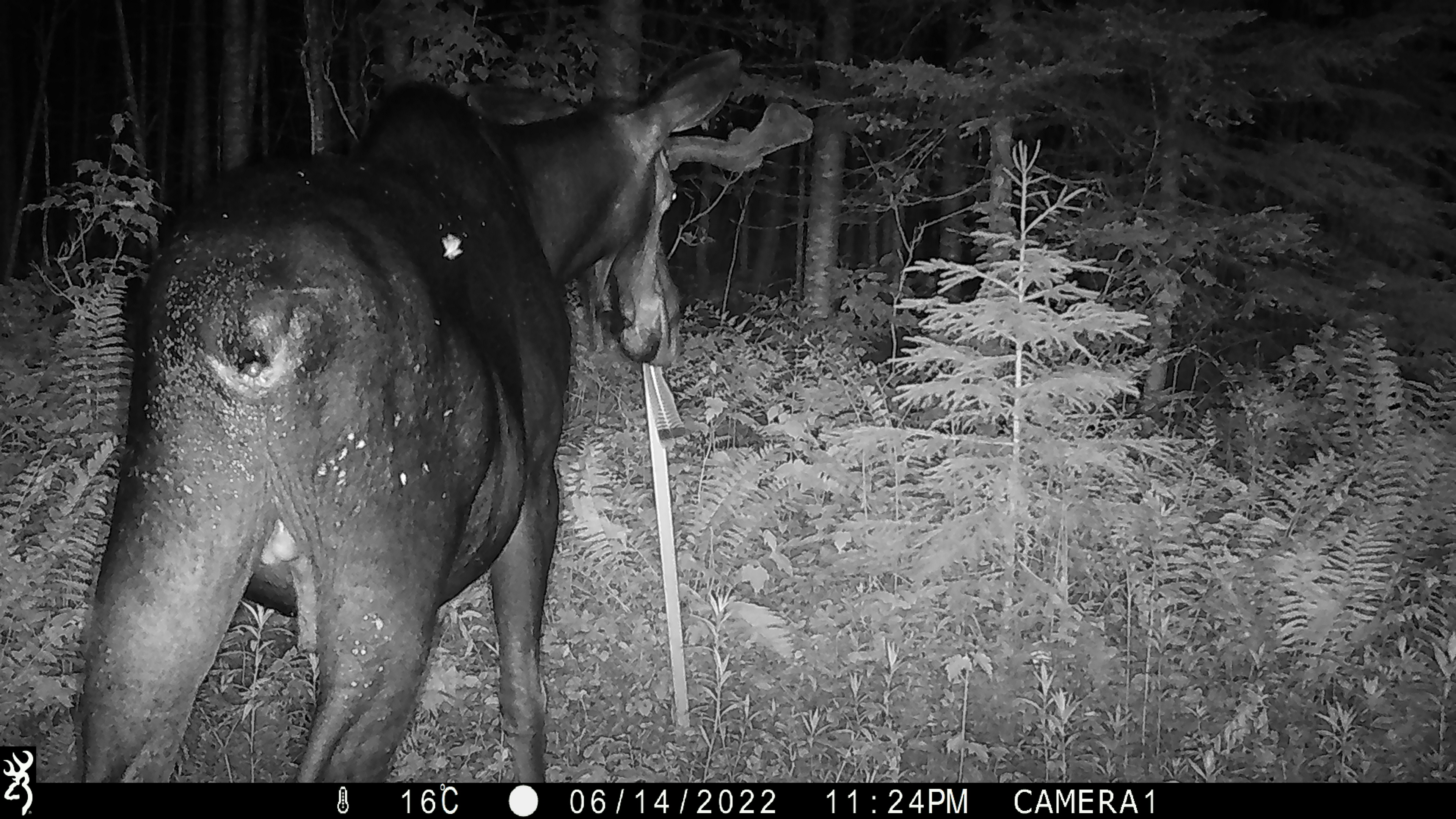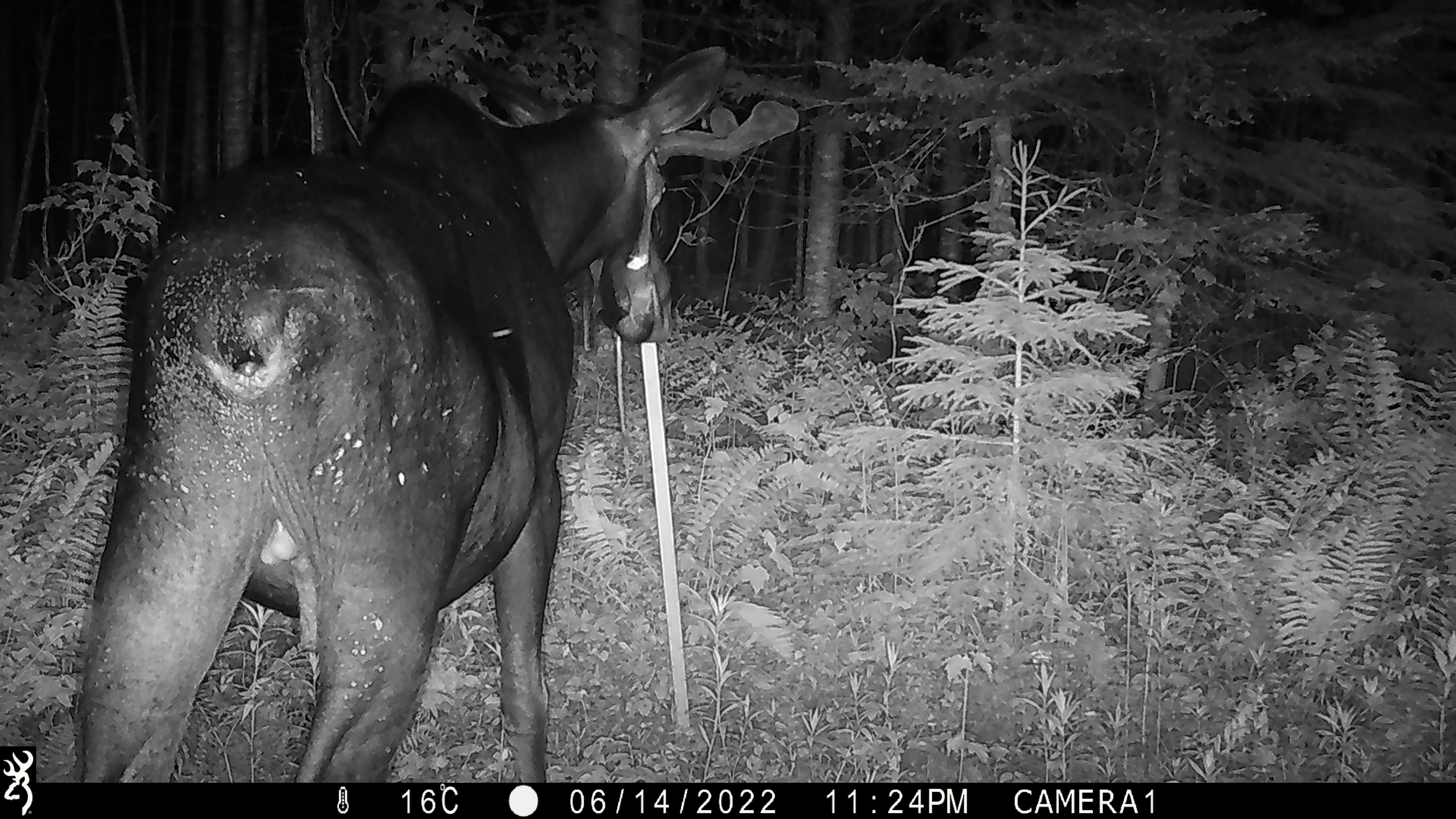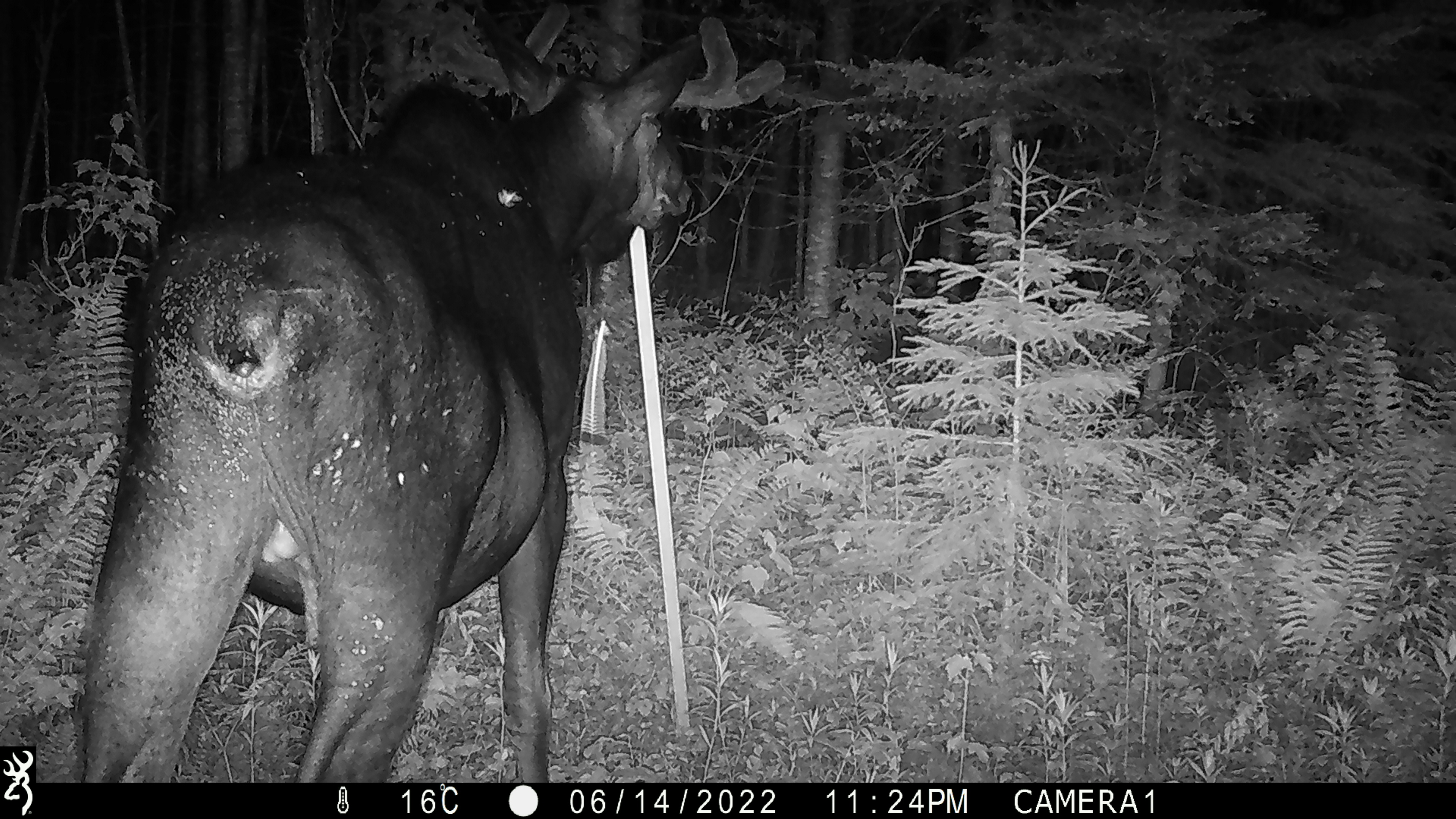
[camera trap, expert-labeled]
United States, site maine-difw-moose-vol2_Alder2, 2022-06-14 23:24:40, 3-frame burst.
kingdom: Animalia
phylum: Chordata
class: Mammalia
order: Artiodactyla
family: Cervidae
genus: Alces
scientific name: Alces alces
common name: moose